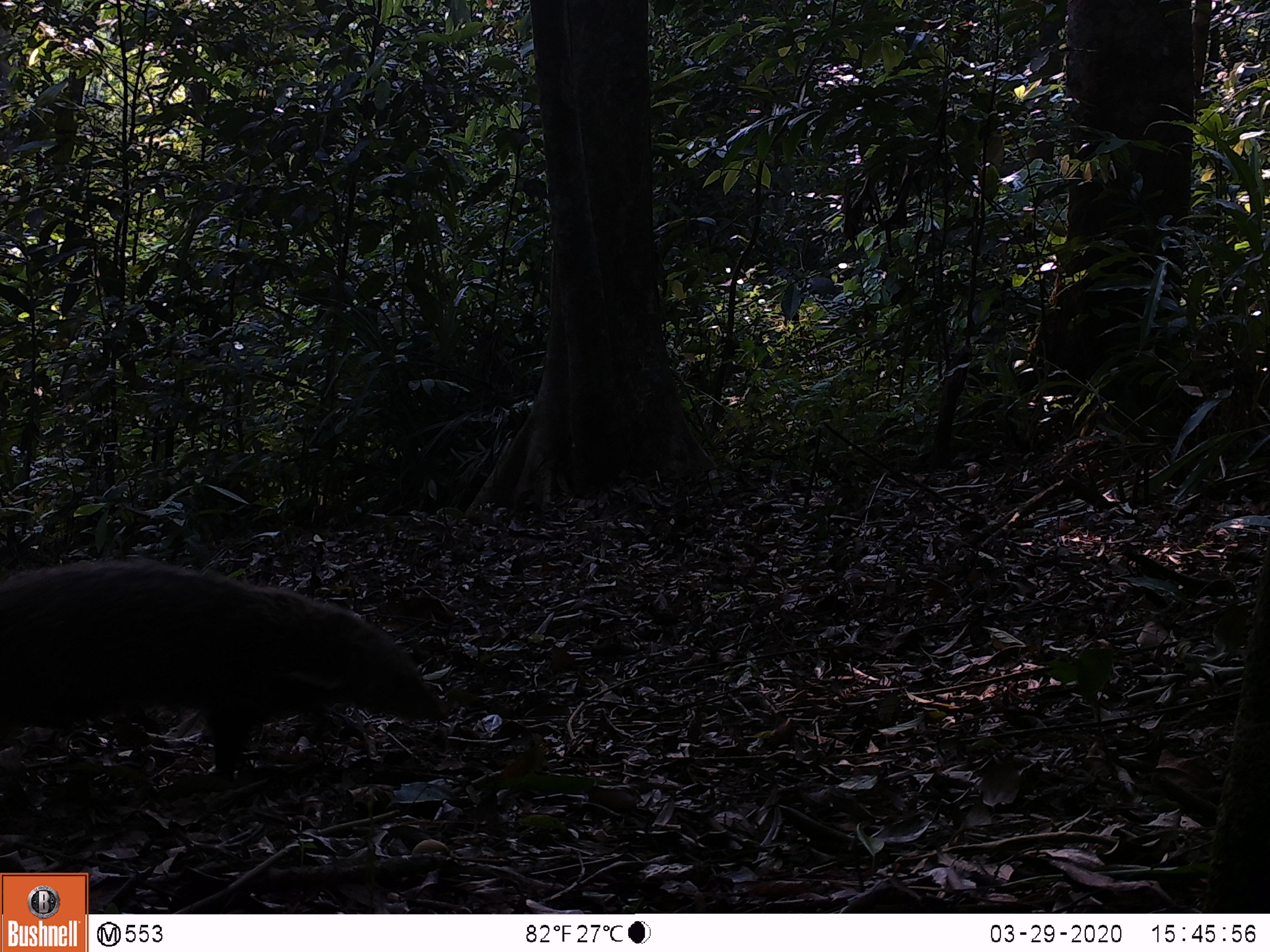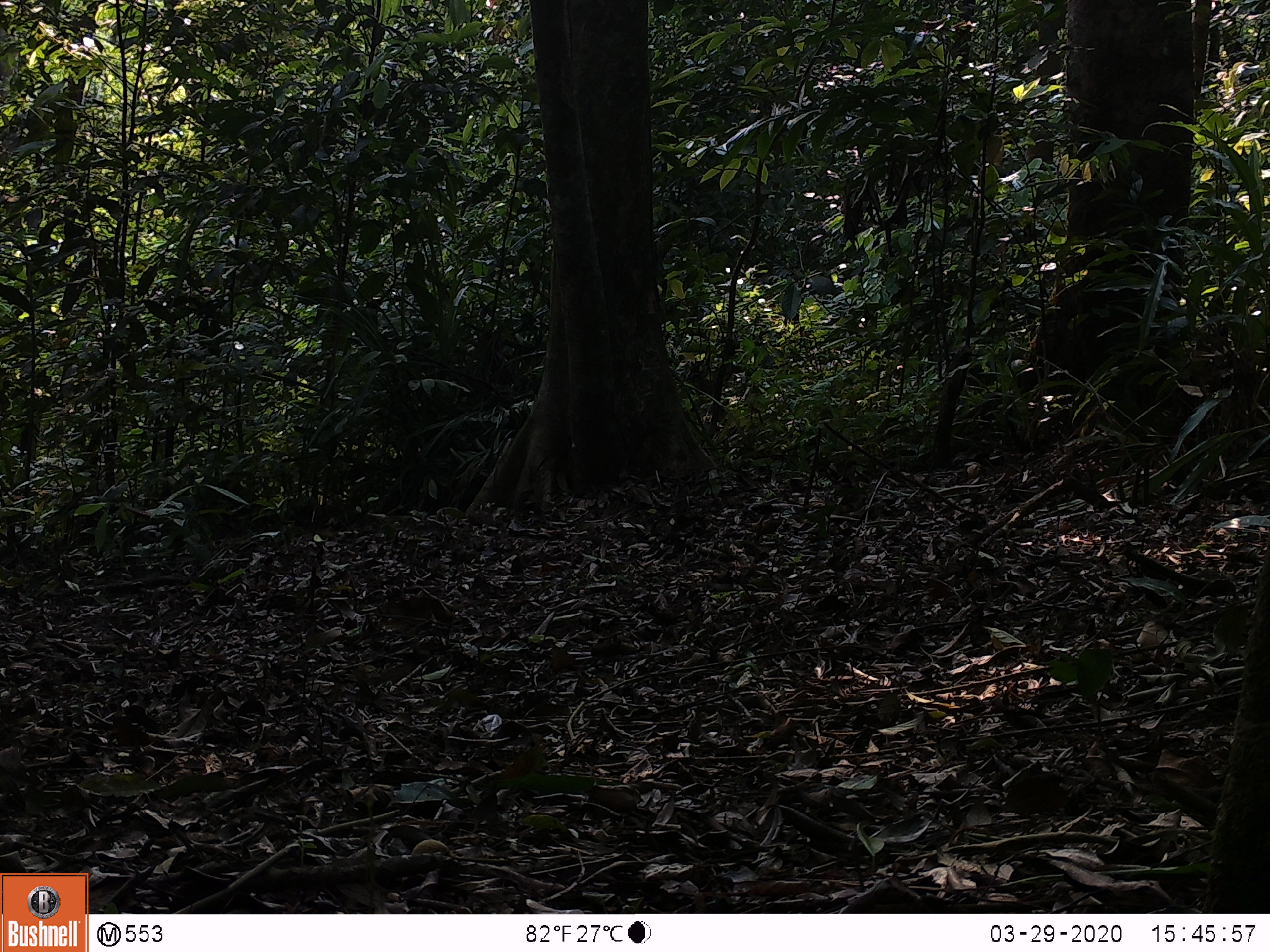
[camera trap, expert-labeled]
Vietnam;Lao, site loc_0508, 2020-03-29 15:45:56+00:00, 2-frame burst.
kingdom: Animalia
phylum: Chordata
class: Mammalia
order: Carnivora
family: Herpestidae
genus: Urva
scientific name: Urva urva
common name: crab-eating mongoose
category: crab eating mongoose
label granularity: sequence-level